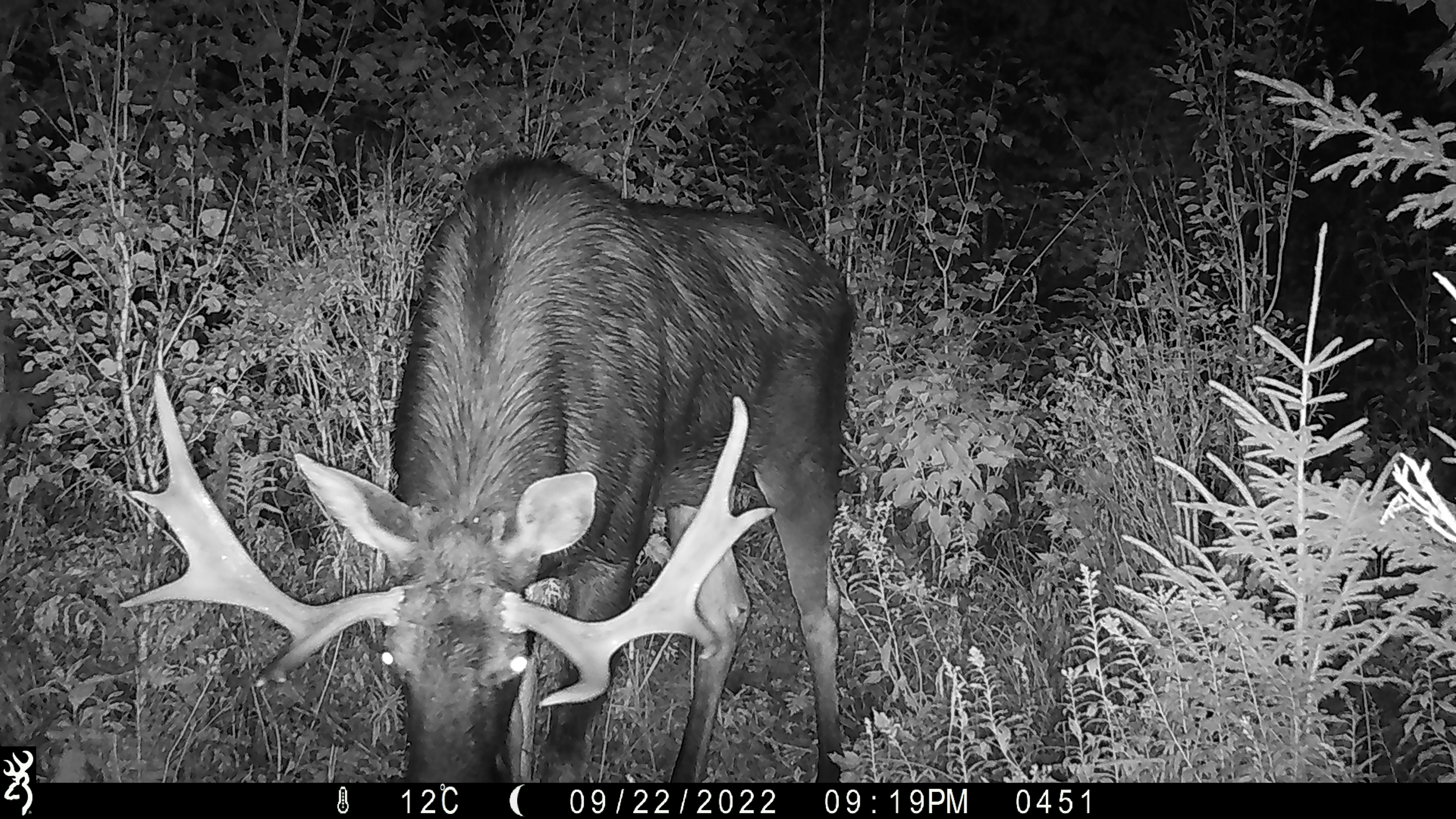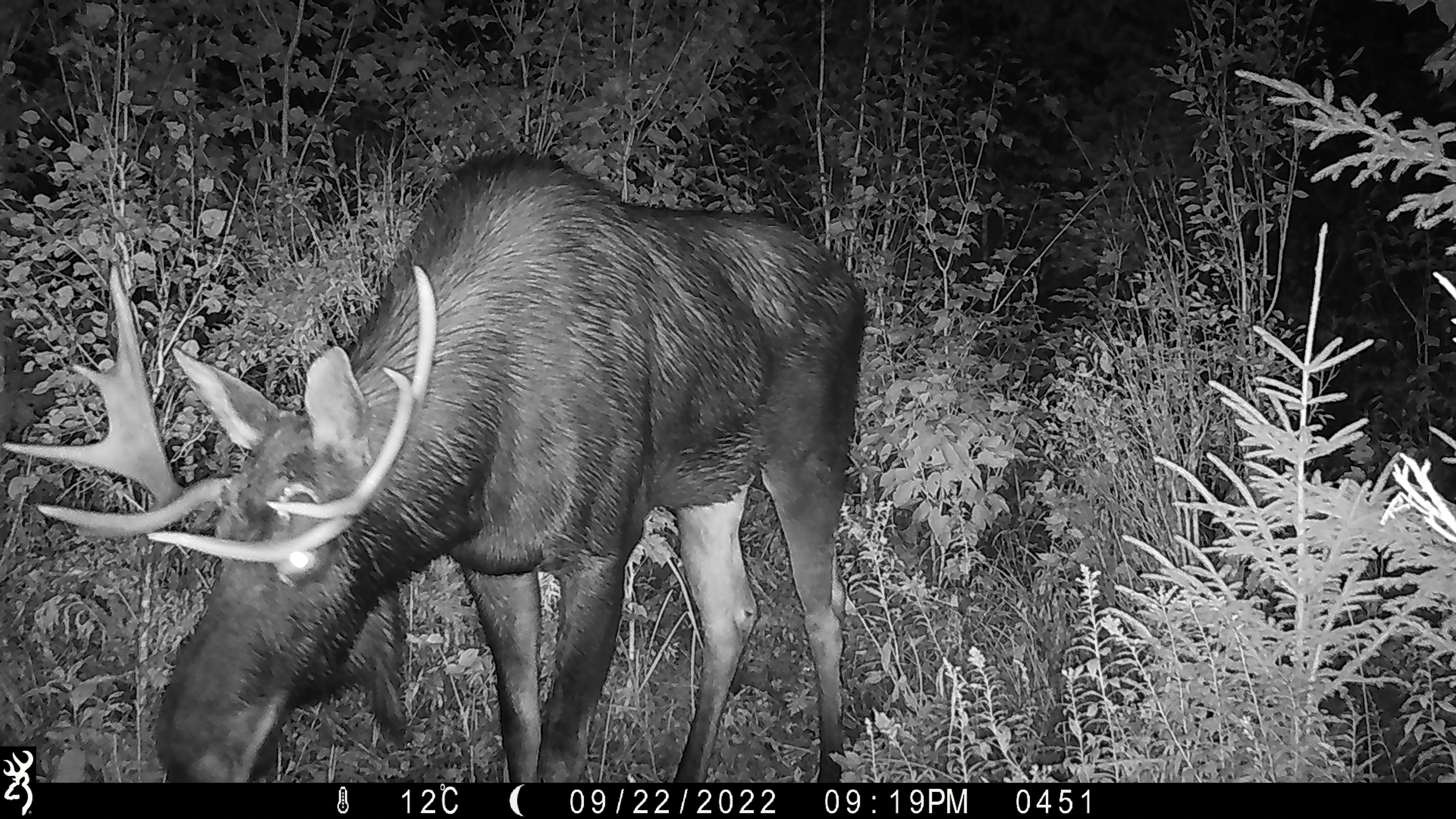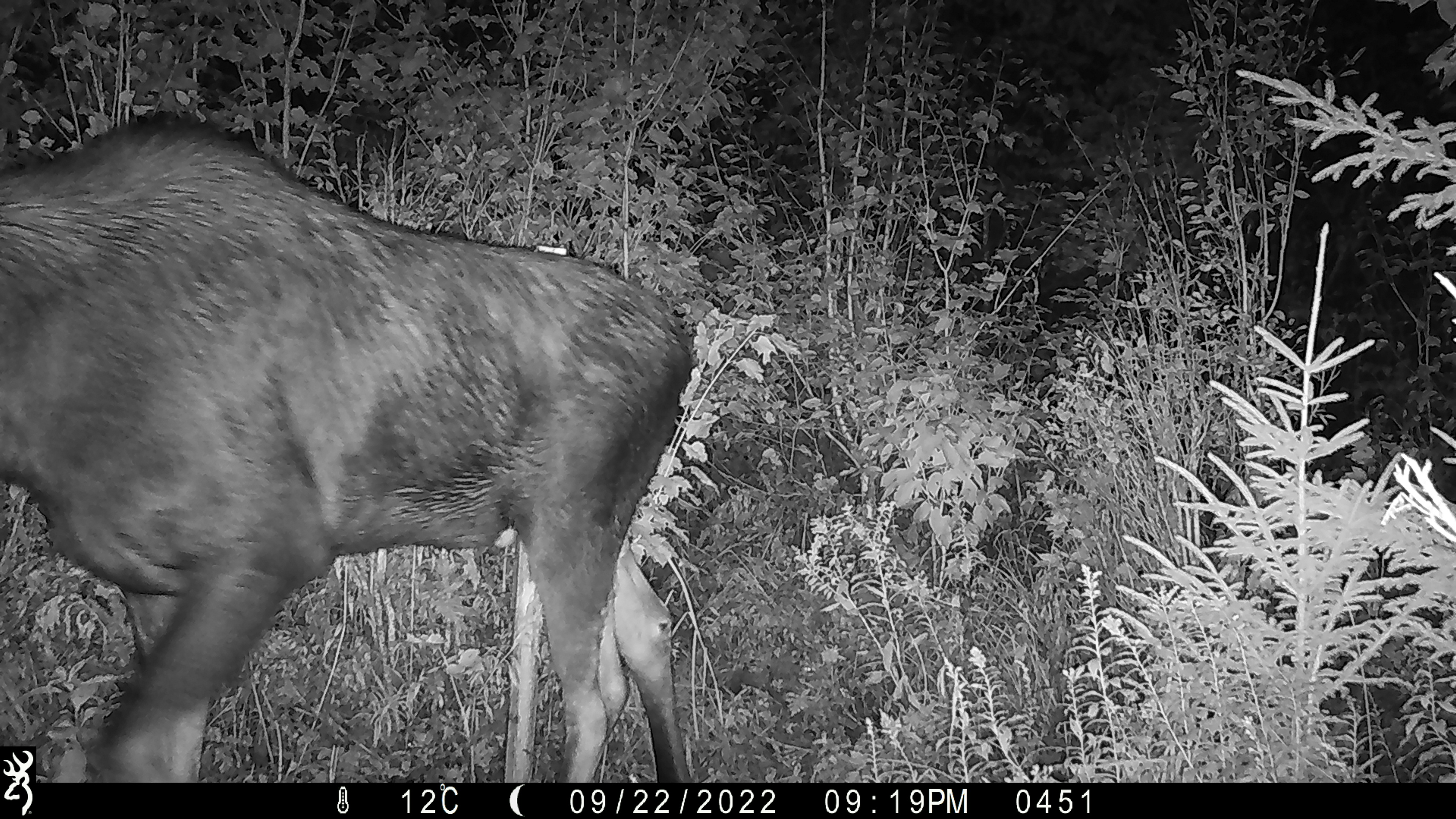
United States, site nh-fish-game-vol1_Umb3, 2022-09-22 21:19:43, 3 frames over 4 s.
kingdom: Animalia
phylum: Chordata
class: Mammalia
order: Artiodactyla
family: Cervidae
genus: Alces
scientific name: Alces alces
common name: moose